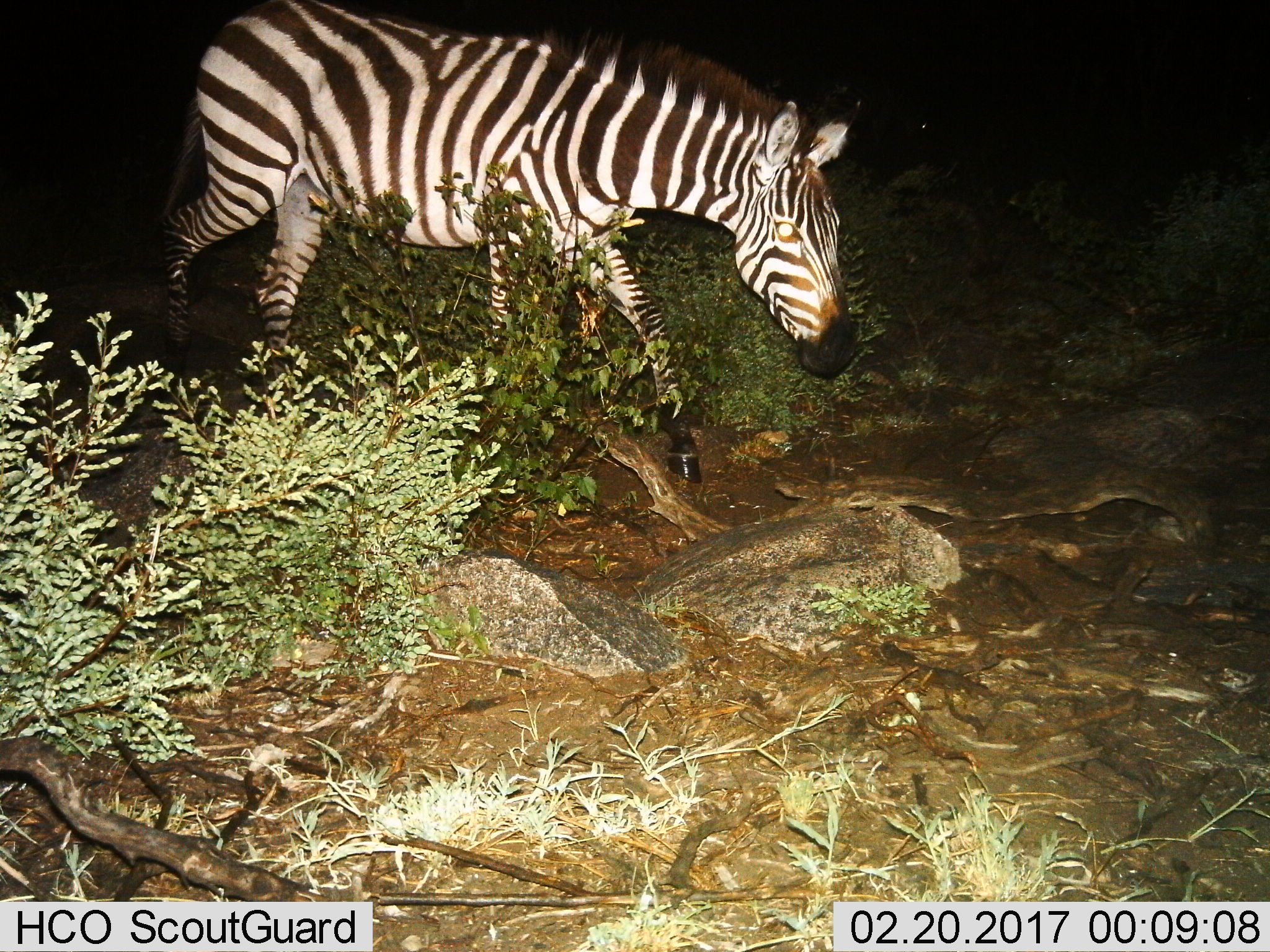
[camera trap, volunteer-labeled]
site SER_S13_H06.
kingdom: Animalia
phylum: Chordata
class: Mammalia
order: Perissodactyla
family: Equidae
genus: Equus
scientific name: Equus quagga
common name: plains zebra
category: zebraplains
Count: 1.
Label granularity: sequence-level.